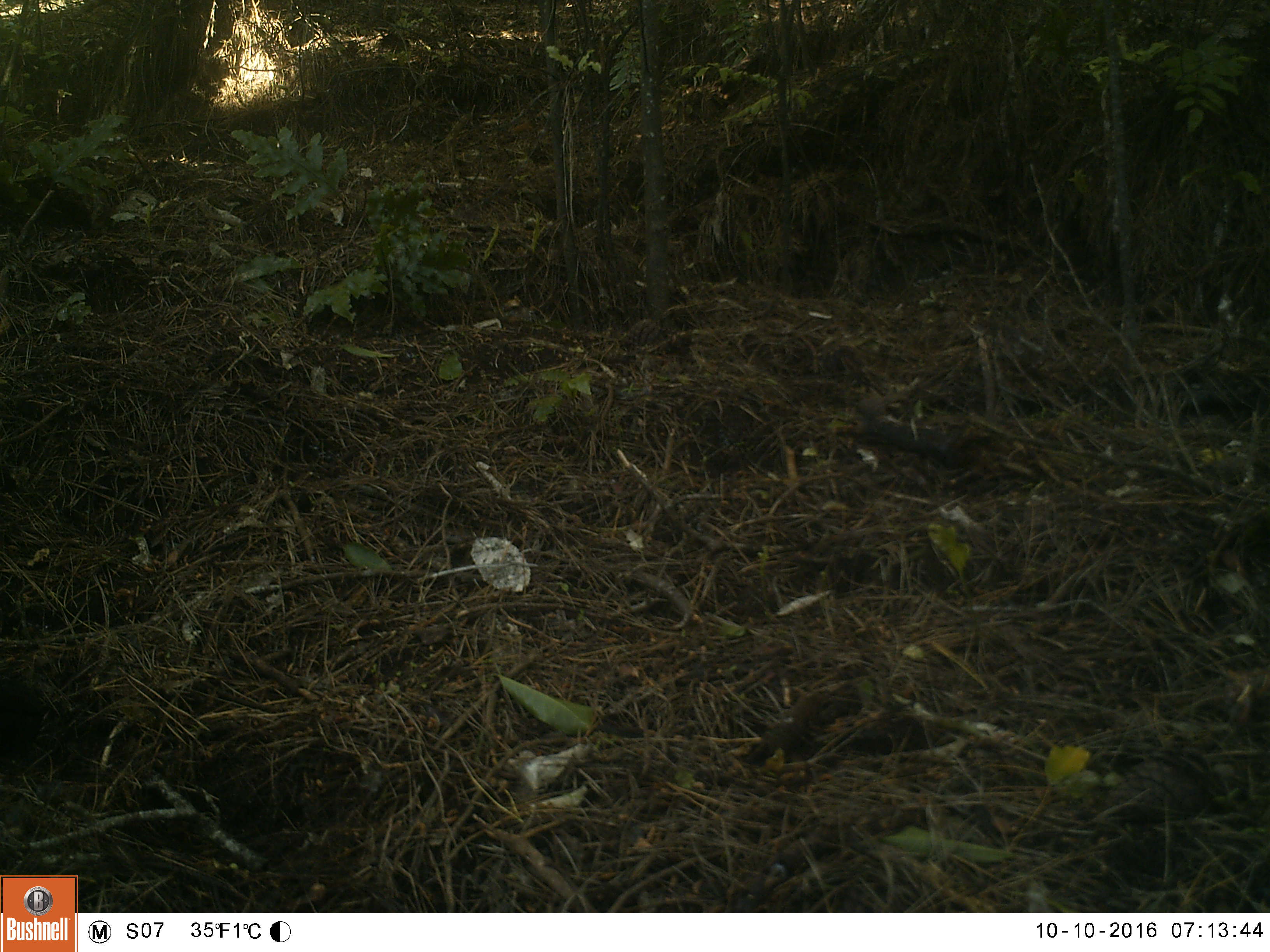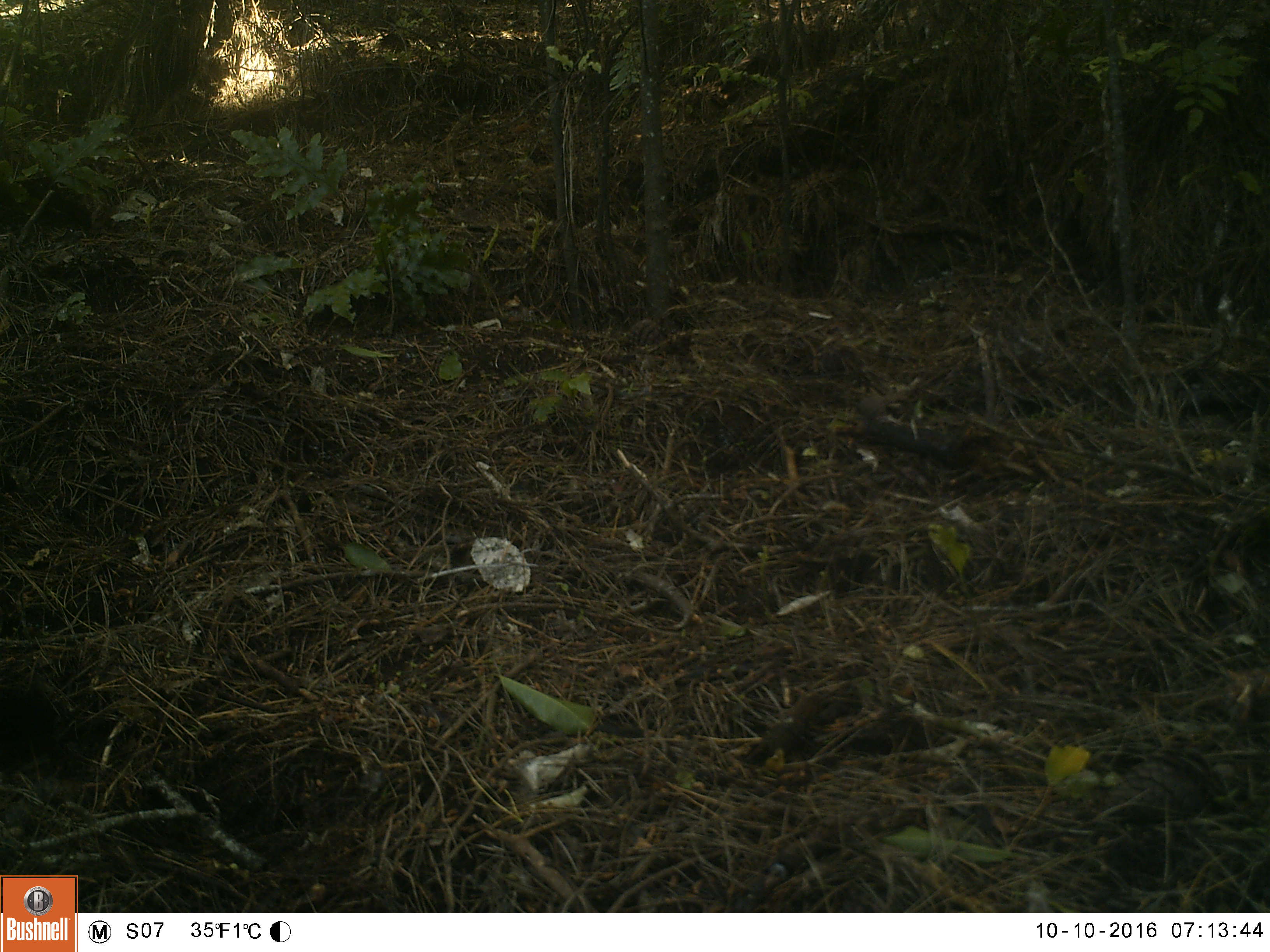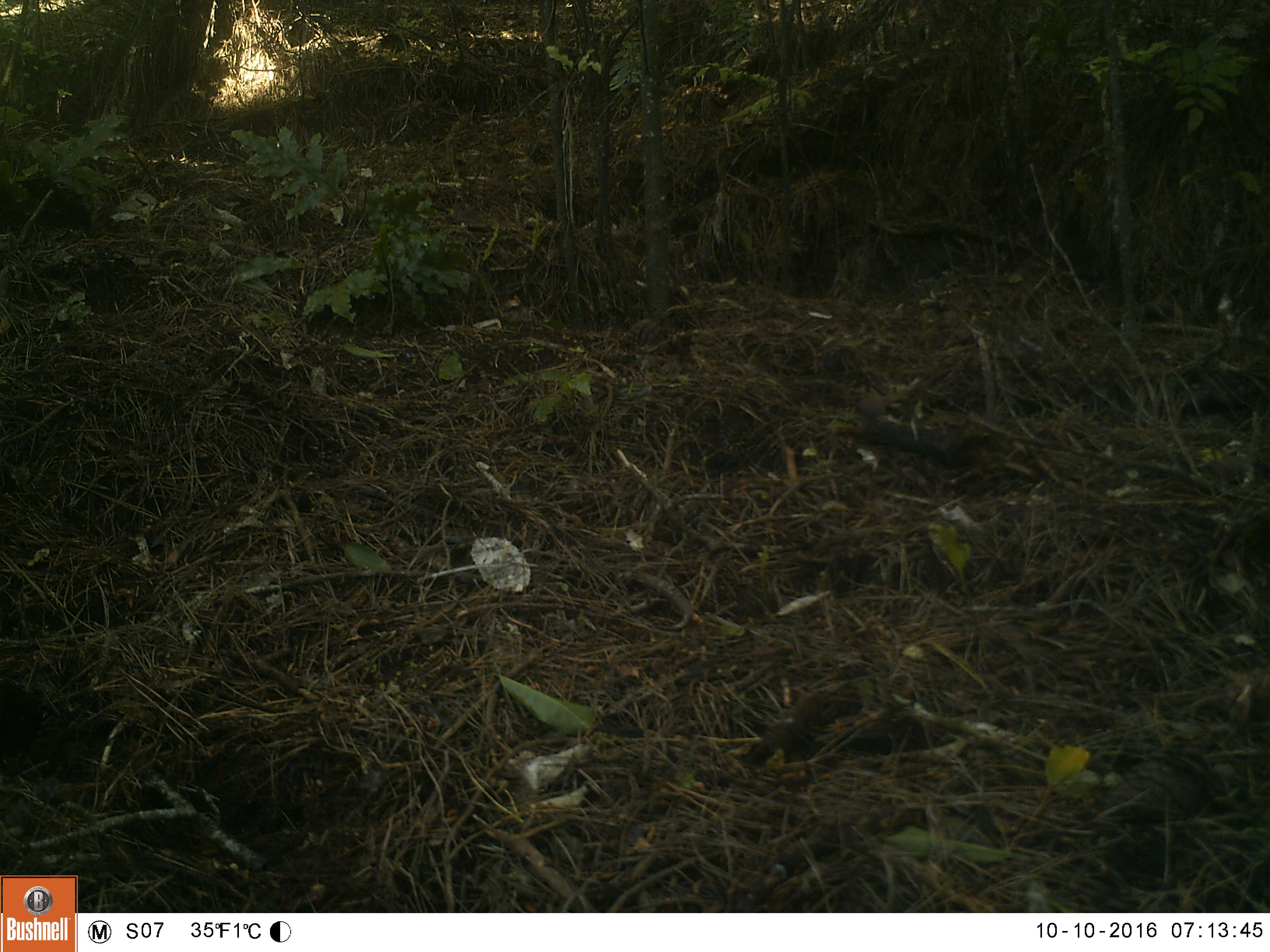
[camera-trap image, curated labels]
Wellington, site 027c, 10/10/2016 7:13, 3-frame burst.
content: unidentified animal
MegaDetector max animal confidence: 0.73